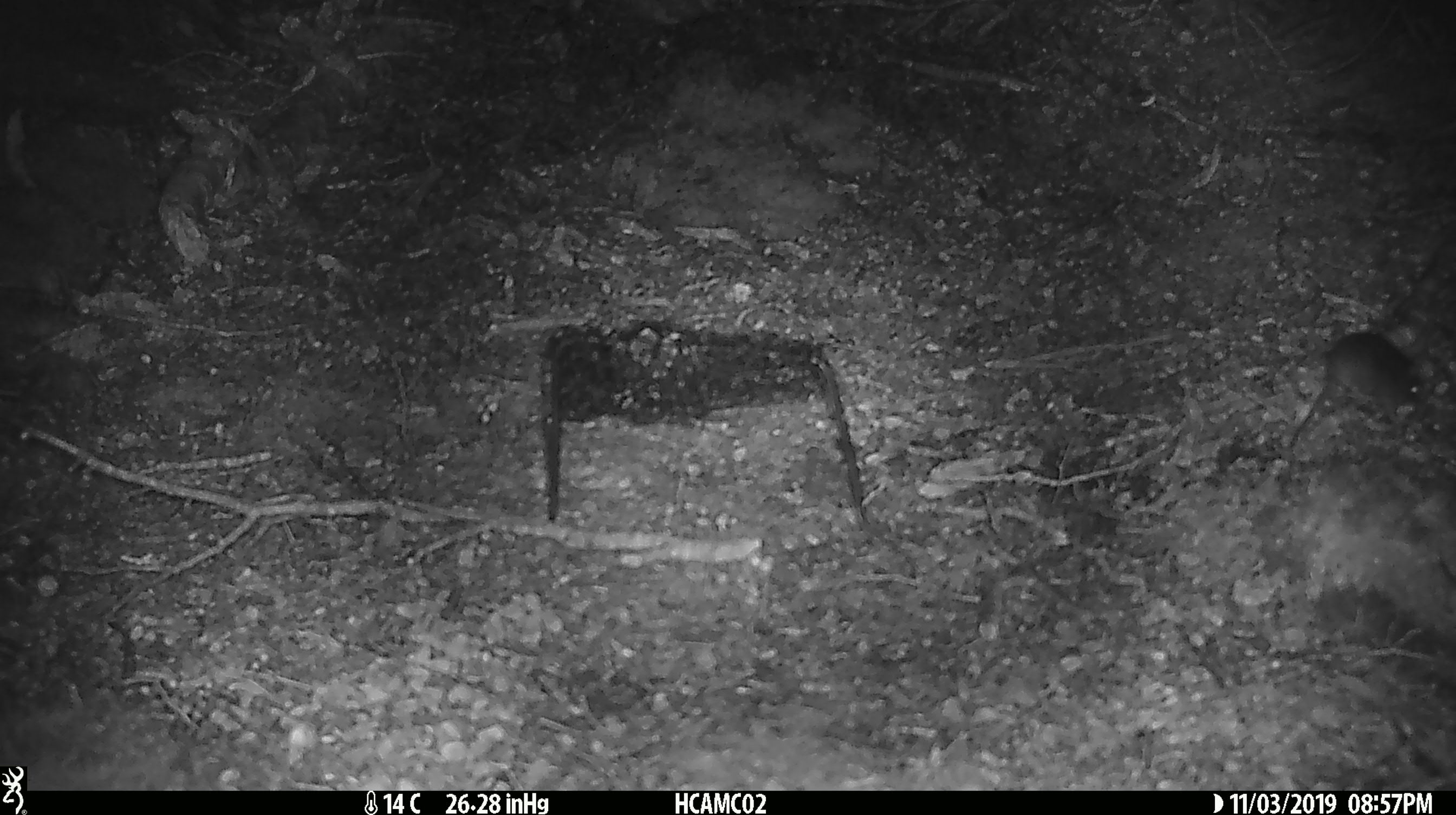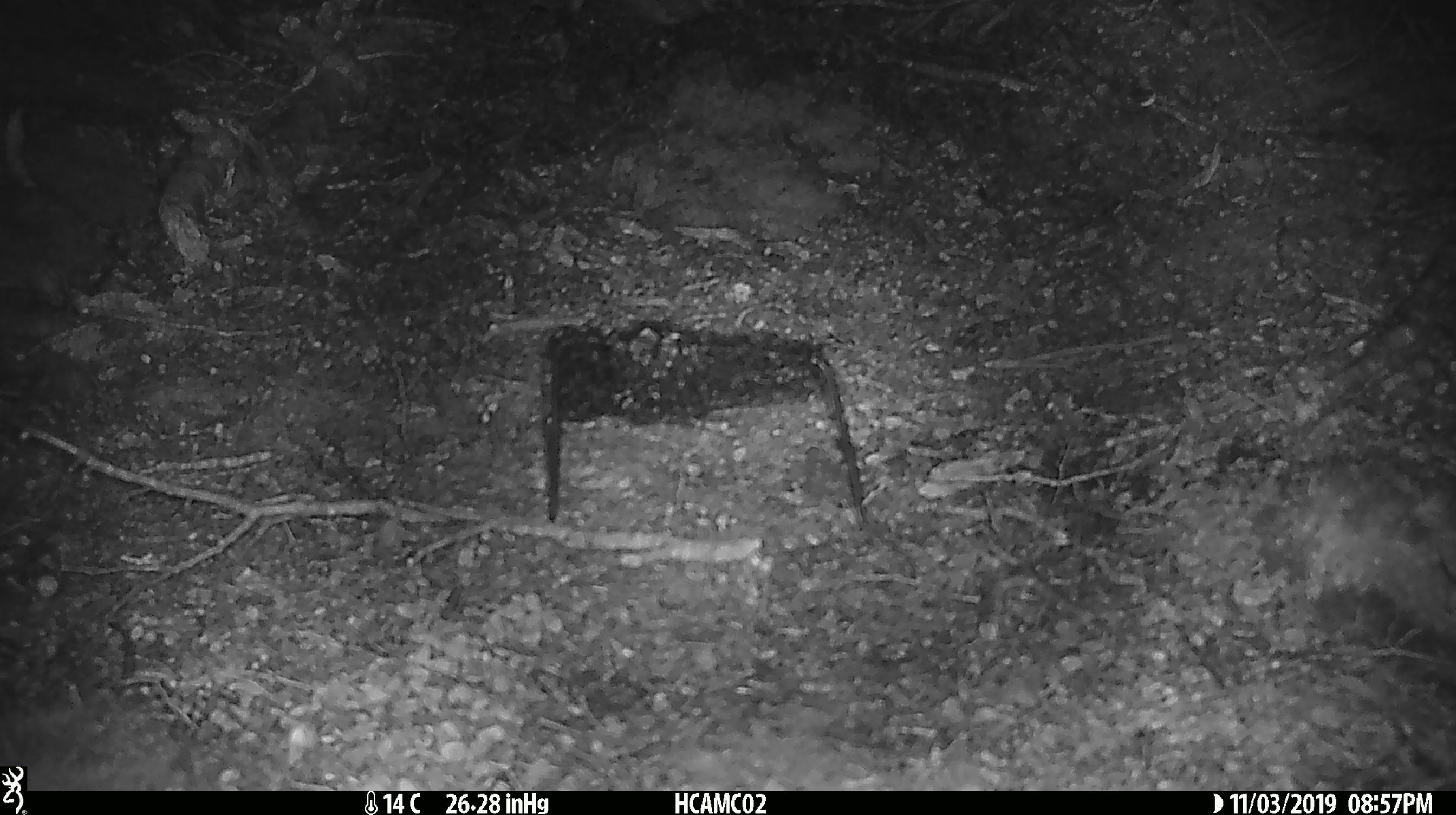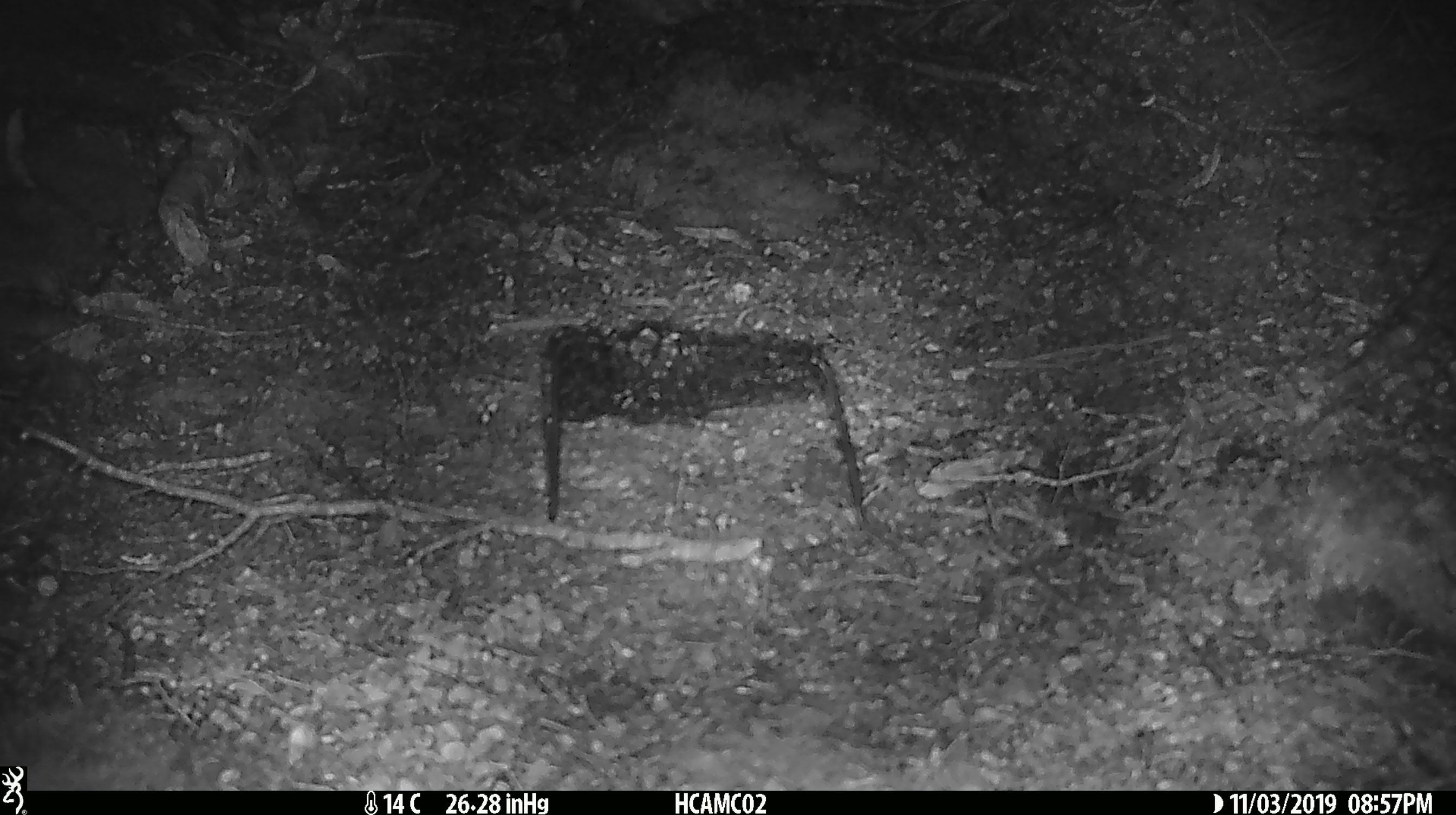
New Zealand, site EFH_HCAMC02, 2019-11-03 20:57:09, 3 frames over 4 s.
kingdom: Animalia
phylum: Chordata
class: Mammalia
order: Rodentia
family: Muridae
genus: Mus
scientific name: Mus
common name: mouse